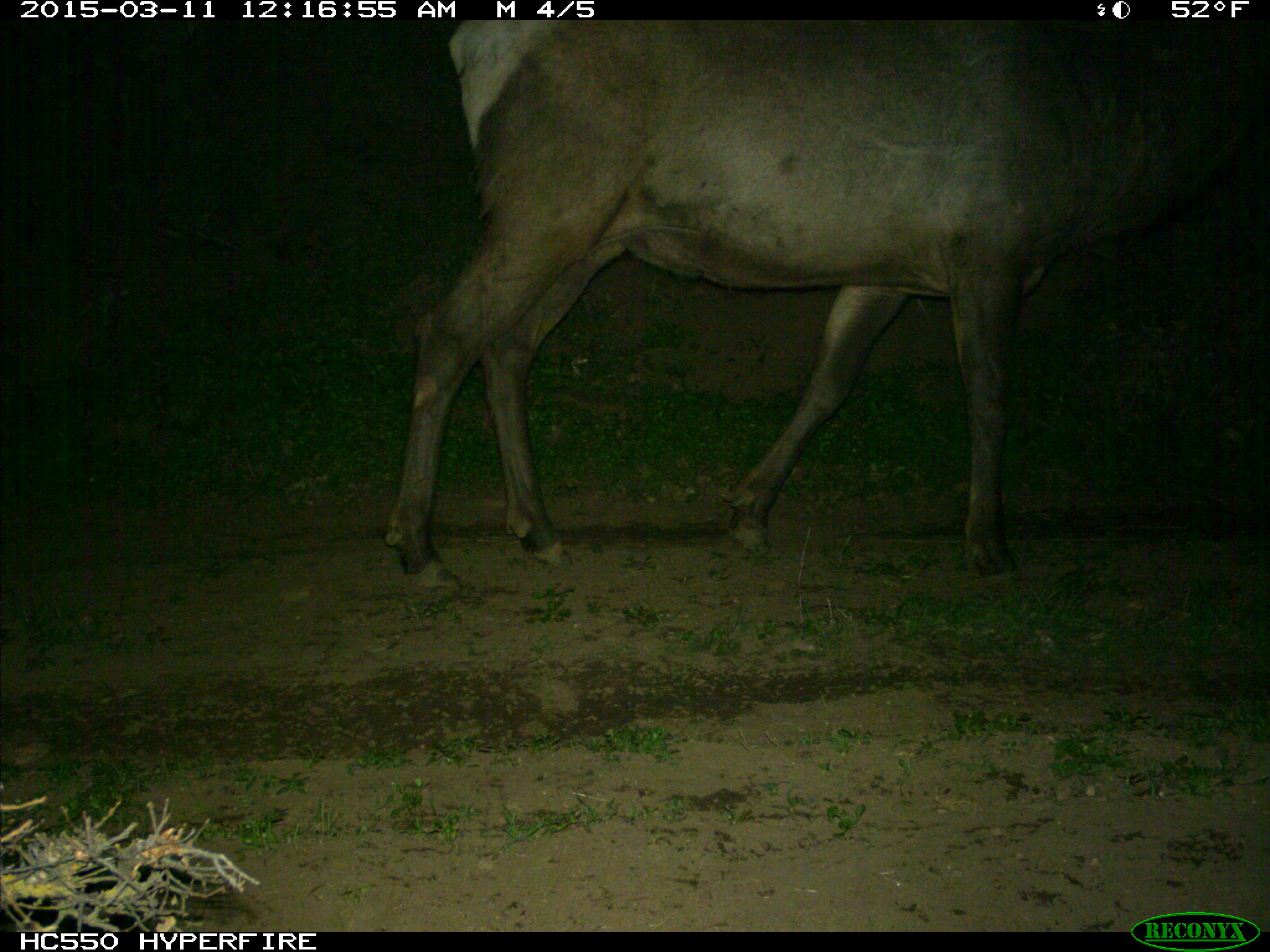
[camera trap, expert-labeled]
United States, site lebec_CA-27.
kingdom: Animalia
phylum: Chordata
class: Mammalia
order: Artiodactyla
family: Cervidae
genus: Cervus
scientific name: Cervus canadensis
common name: elk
Cervus canadensis (elk).